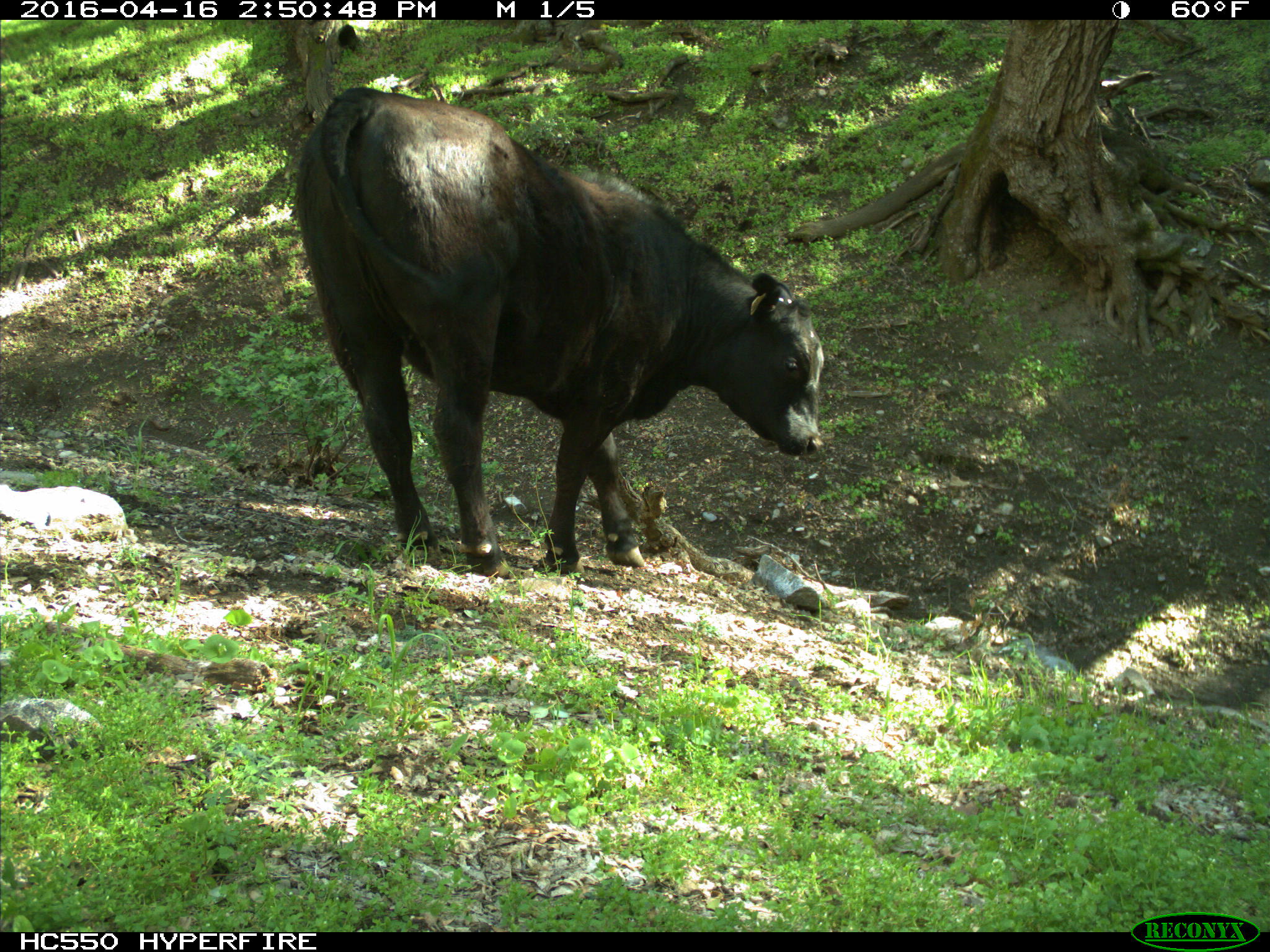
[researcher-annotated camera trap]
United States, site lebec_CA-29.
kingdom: Animalia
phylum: Chordata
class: Mammalia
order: Artiodactyla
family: Bovidae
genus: Bos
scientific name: Bos taurus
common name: domestic cow